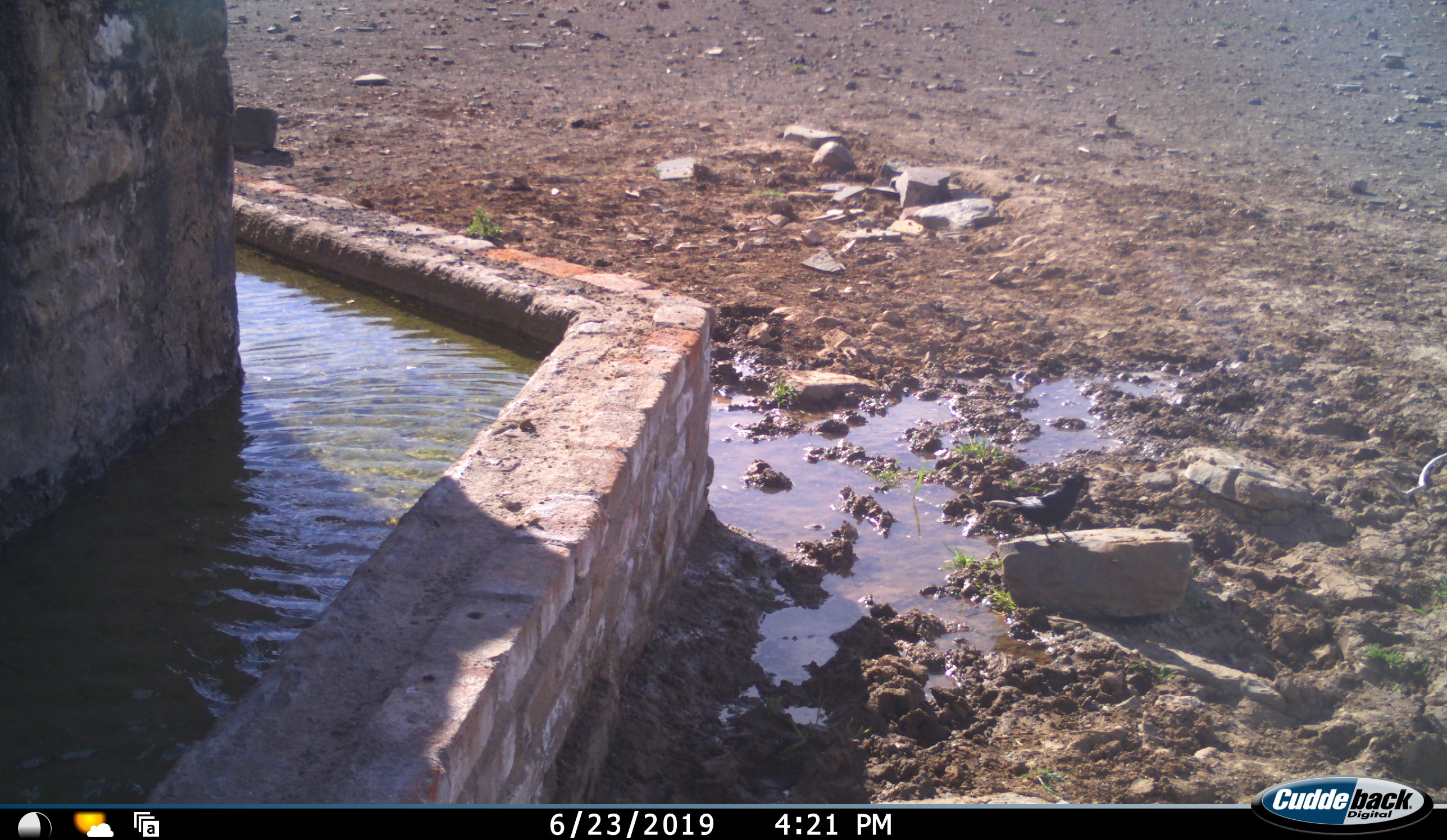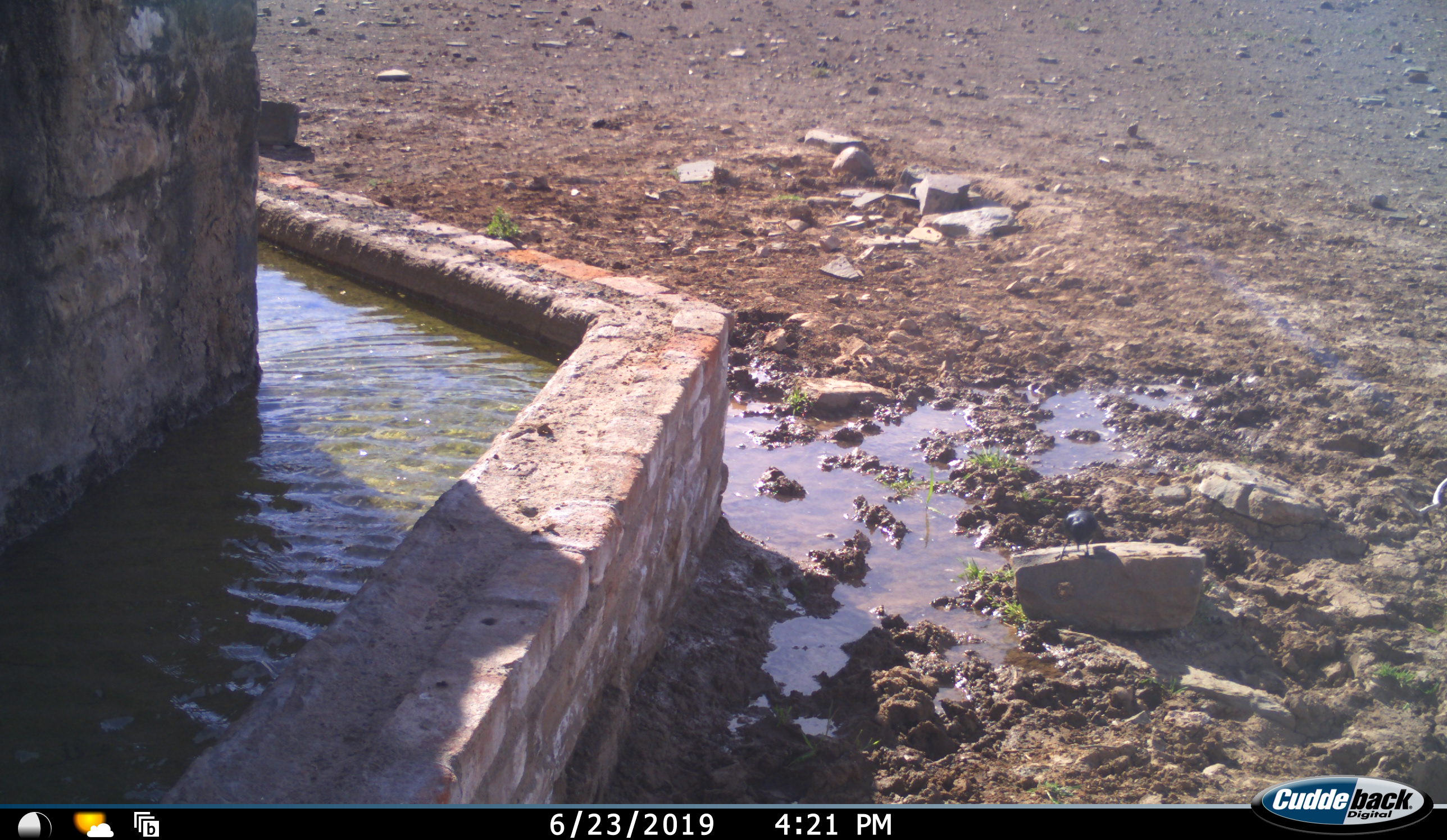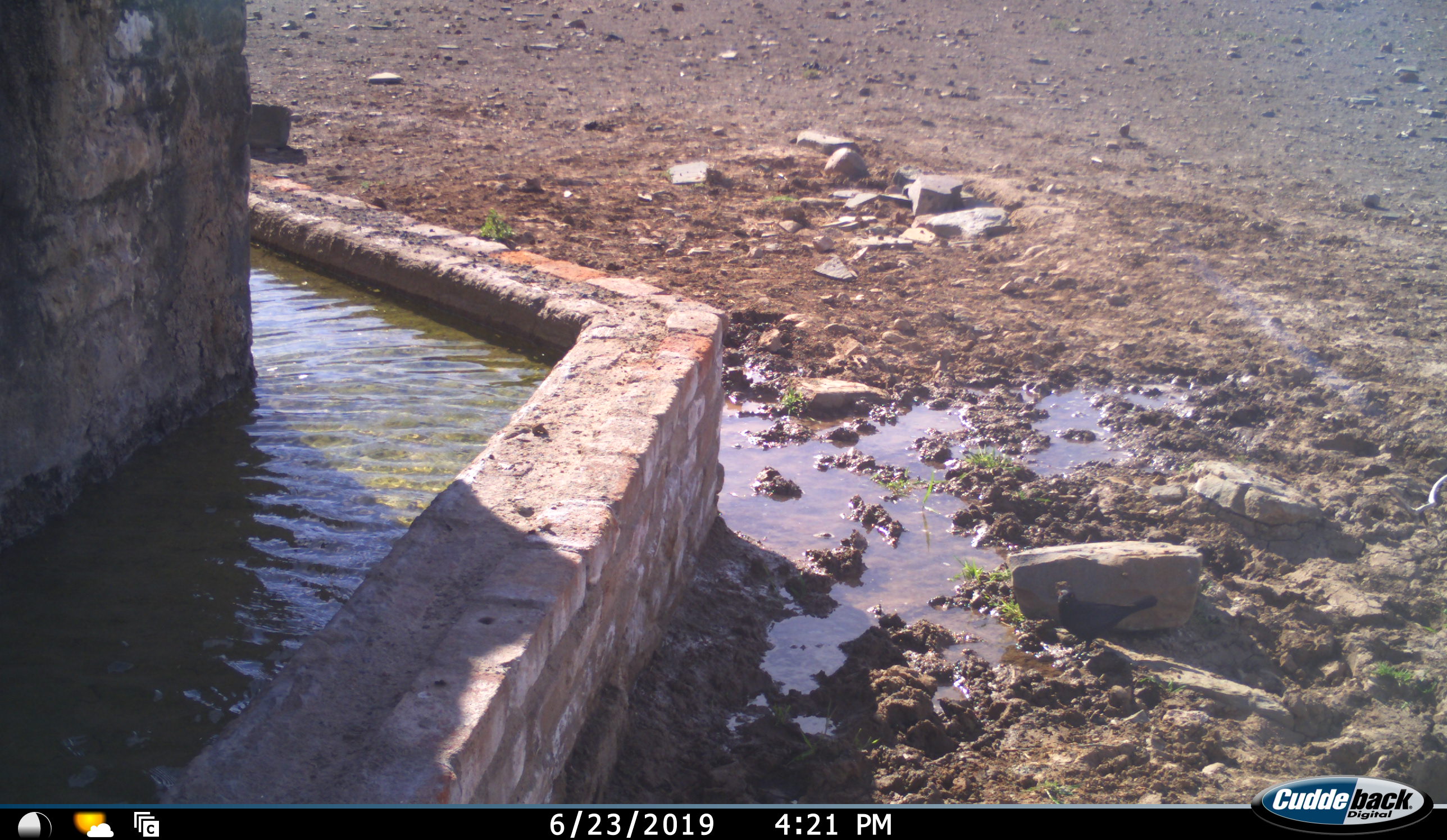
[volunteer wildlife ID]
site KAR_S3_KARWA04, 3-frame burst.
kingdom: Animalia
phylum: Chordata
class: Aves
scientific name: Aves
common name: bird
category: birdother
Birdother (bird) (Aves), count 1. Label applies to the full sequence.